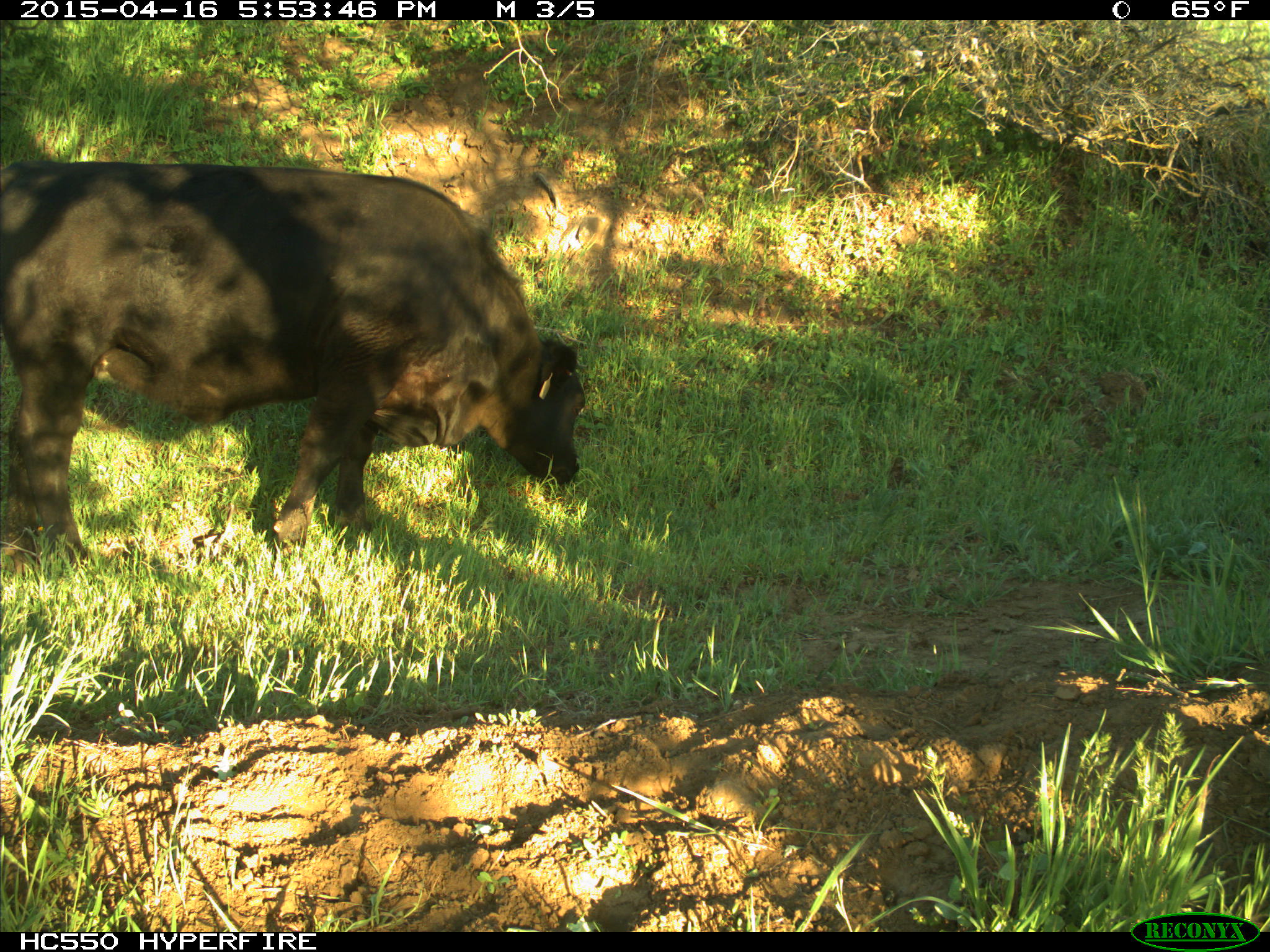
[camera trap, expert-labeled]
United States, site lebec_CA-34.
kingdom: Animalia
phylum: Chordata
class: Mammalia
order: Artiodactyla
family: Bovidae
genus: Bos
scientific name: Bos taurus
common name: domestic cow